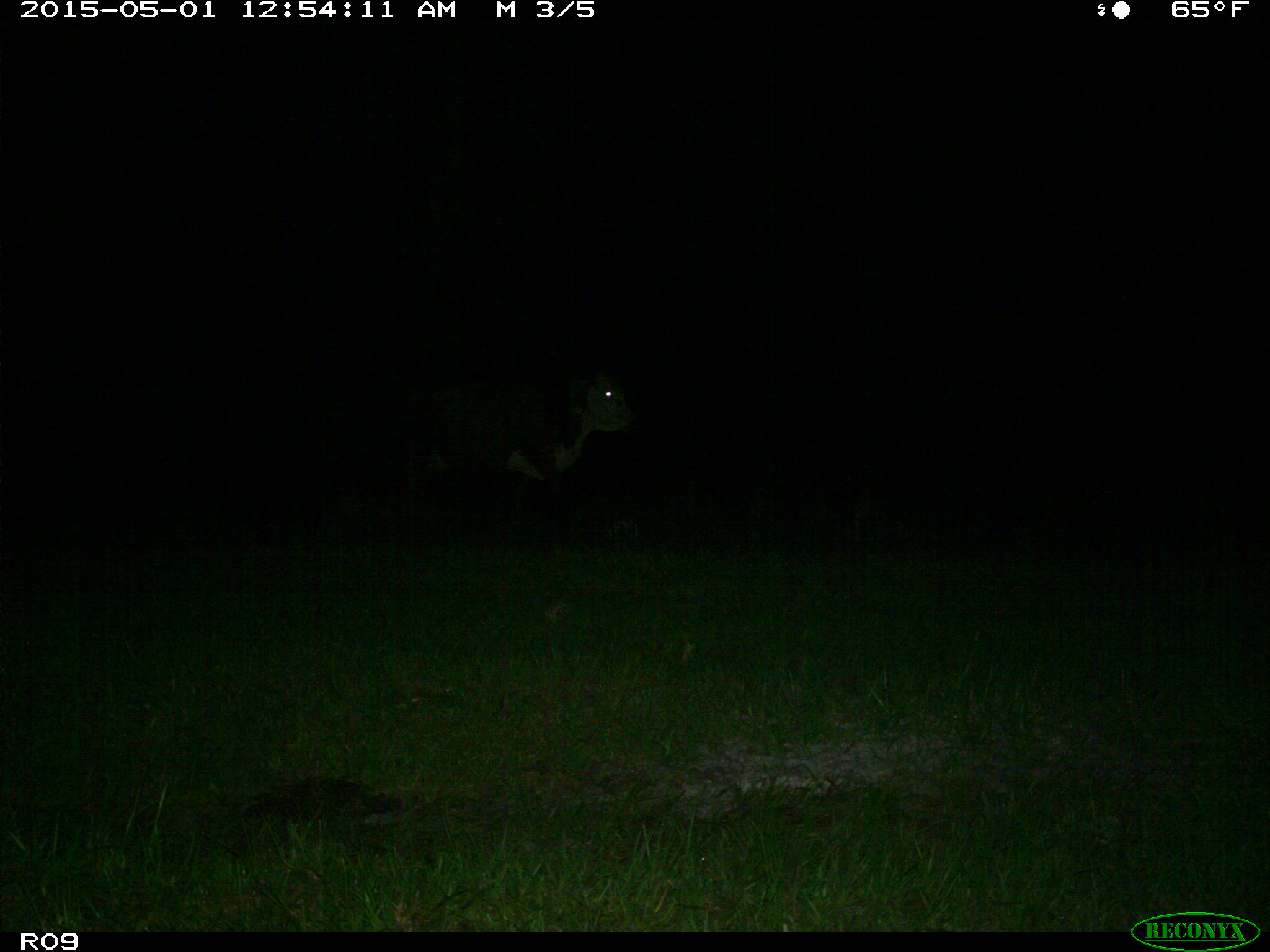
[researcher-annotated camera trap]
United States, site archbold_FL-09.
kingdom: Animalia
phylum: Chordata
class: Mammalia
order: Artiodactyla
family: Bovidae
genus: Bos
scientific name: Bos taurus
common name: domestic cow